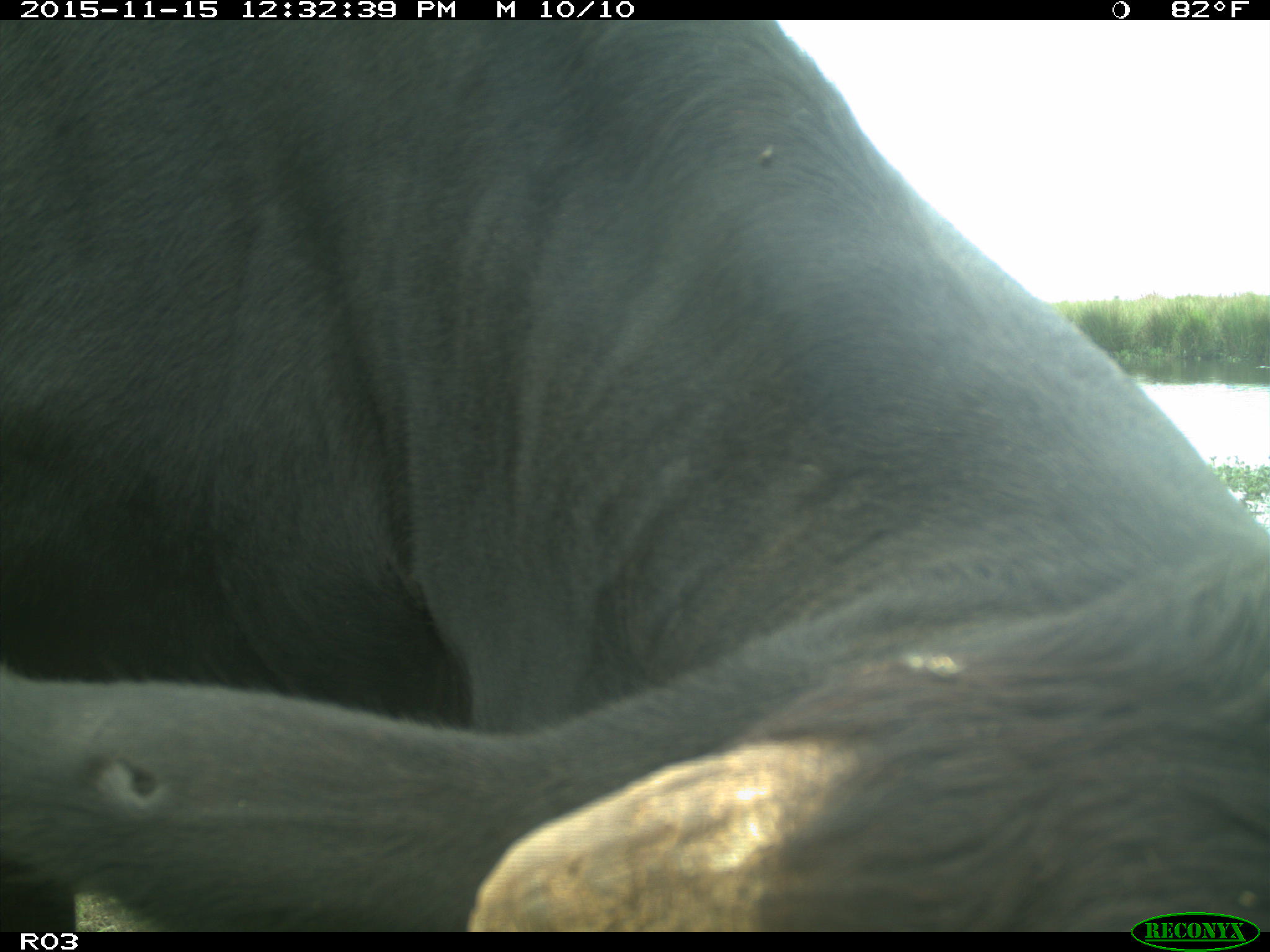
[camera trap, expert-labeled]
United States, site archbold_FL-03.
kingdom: Animalia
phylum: Chordata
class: Mammalia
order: Artiodactyla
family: Bovidae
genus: Bos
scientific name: Bos taurus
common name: domestic cow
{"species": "Bos taurus (domestic cow)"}